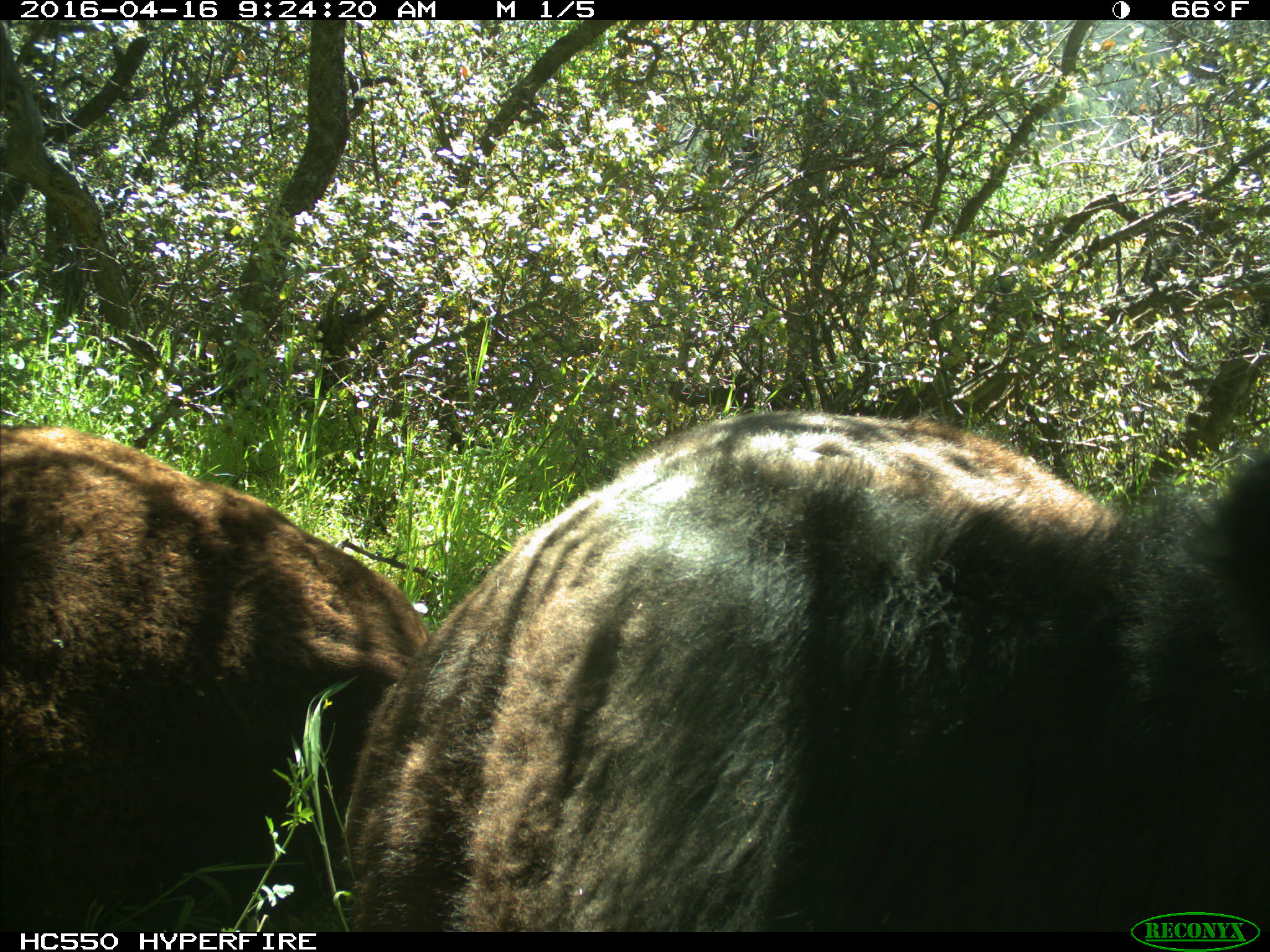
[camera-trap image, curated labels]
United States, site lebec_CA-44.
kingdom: Animalia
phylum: Chordata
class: Mammalia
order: Artiodactyla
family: Bovidae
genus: Bos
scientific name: Bos taurus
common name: domestic cow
Bos taurus (domestic cow).